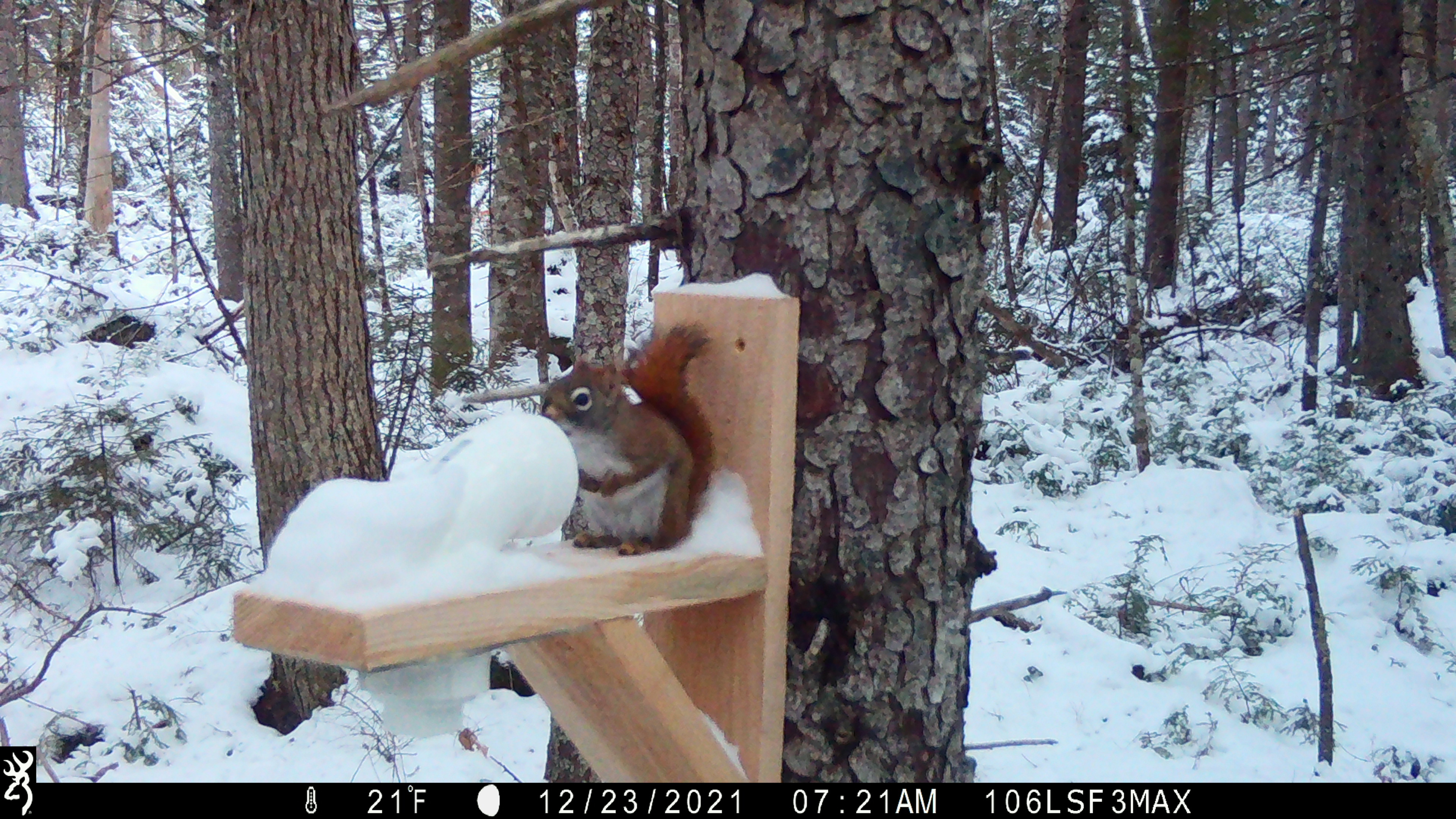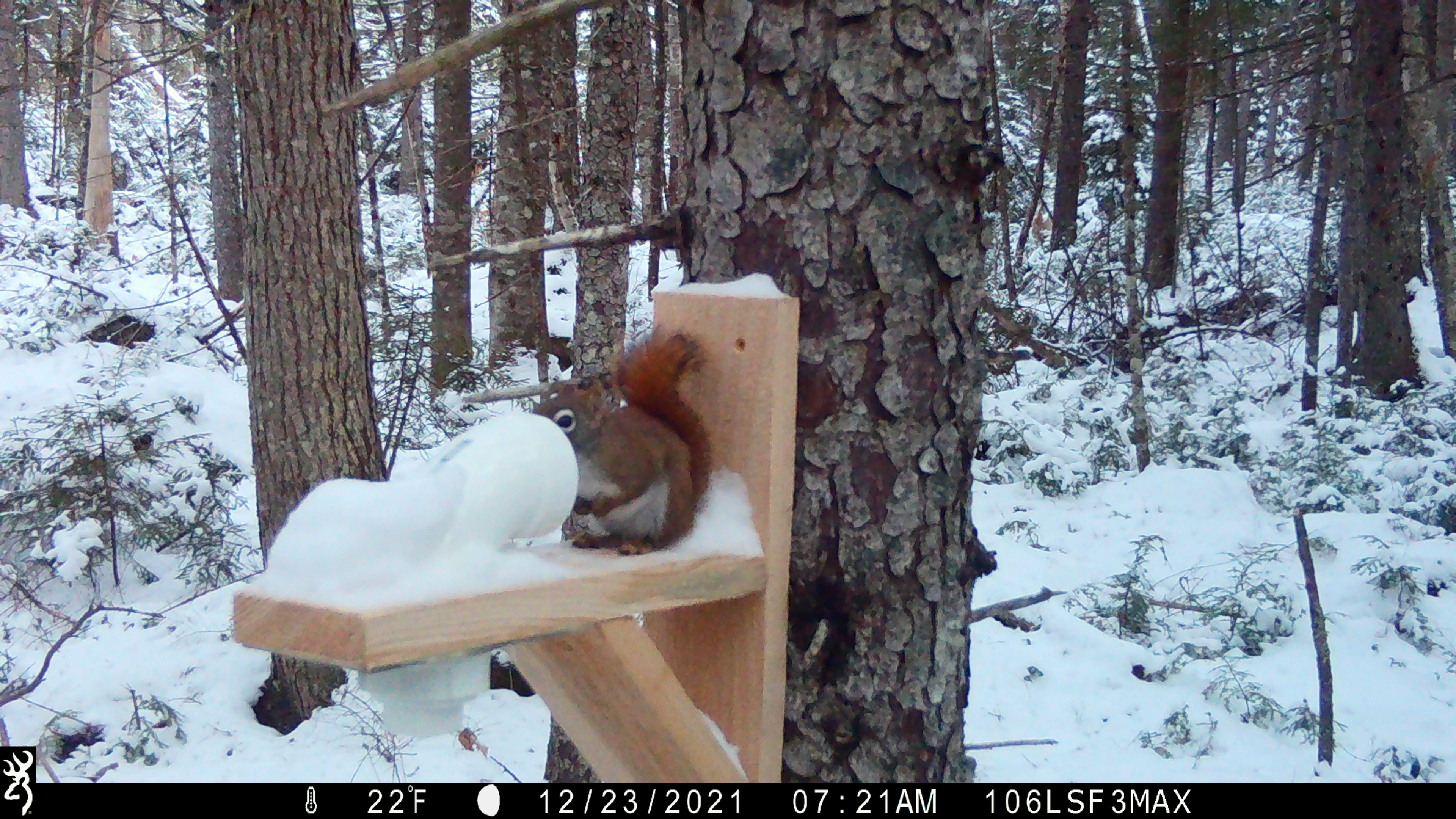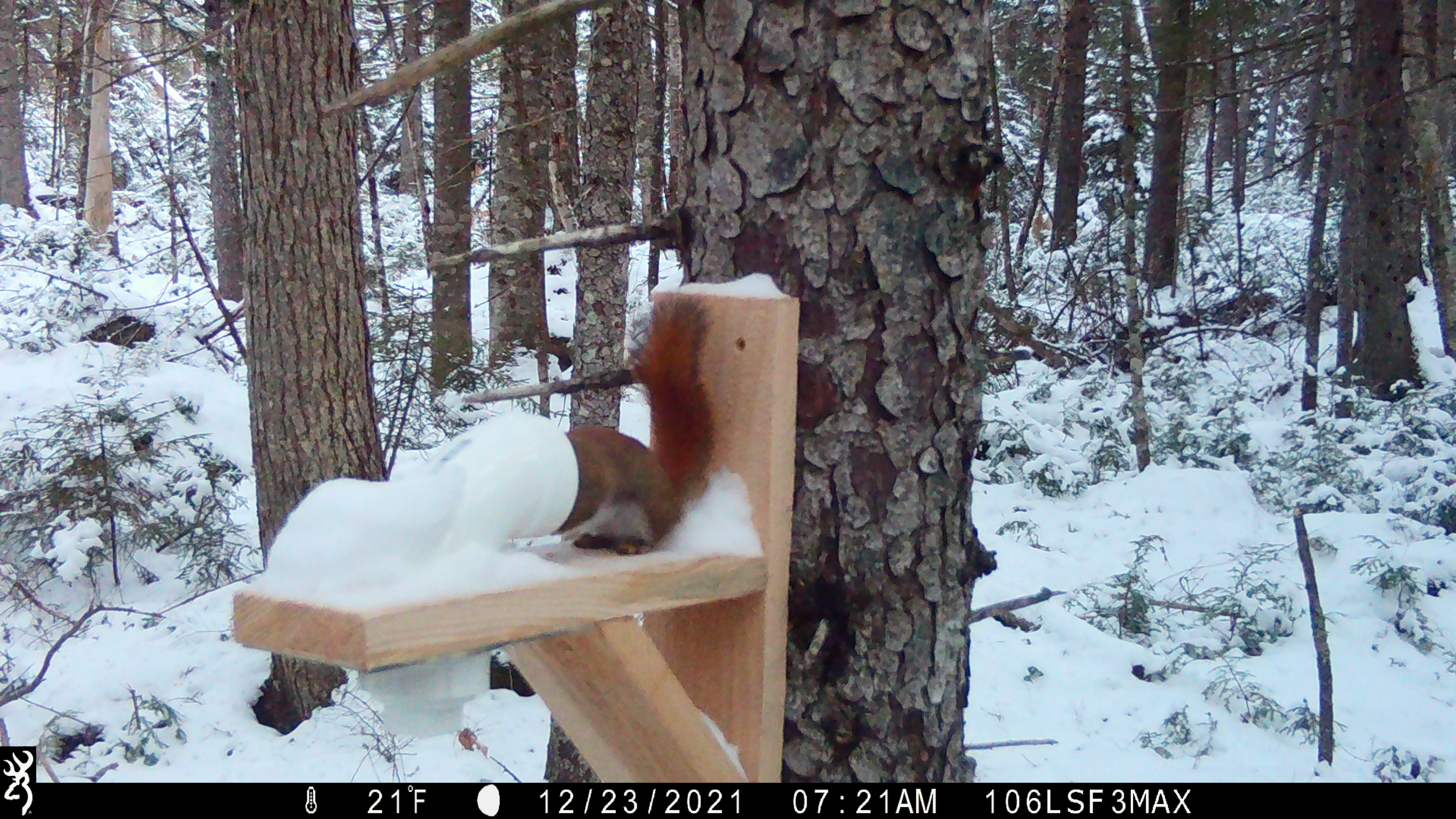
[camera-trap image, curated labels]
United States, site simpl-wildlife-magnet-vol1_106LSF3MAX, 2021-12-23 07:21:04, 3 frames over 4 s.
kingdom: Animalia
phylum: Chordata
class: Mammalia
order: Rodentia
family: Sciuridae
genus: Tamiasciurus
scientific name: Tamiasciurus hudsonicus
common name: red squirrel